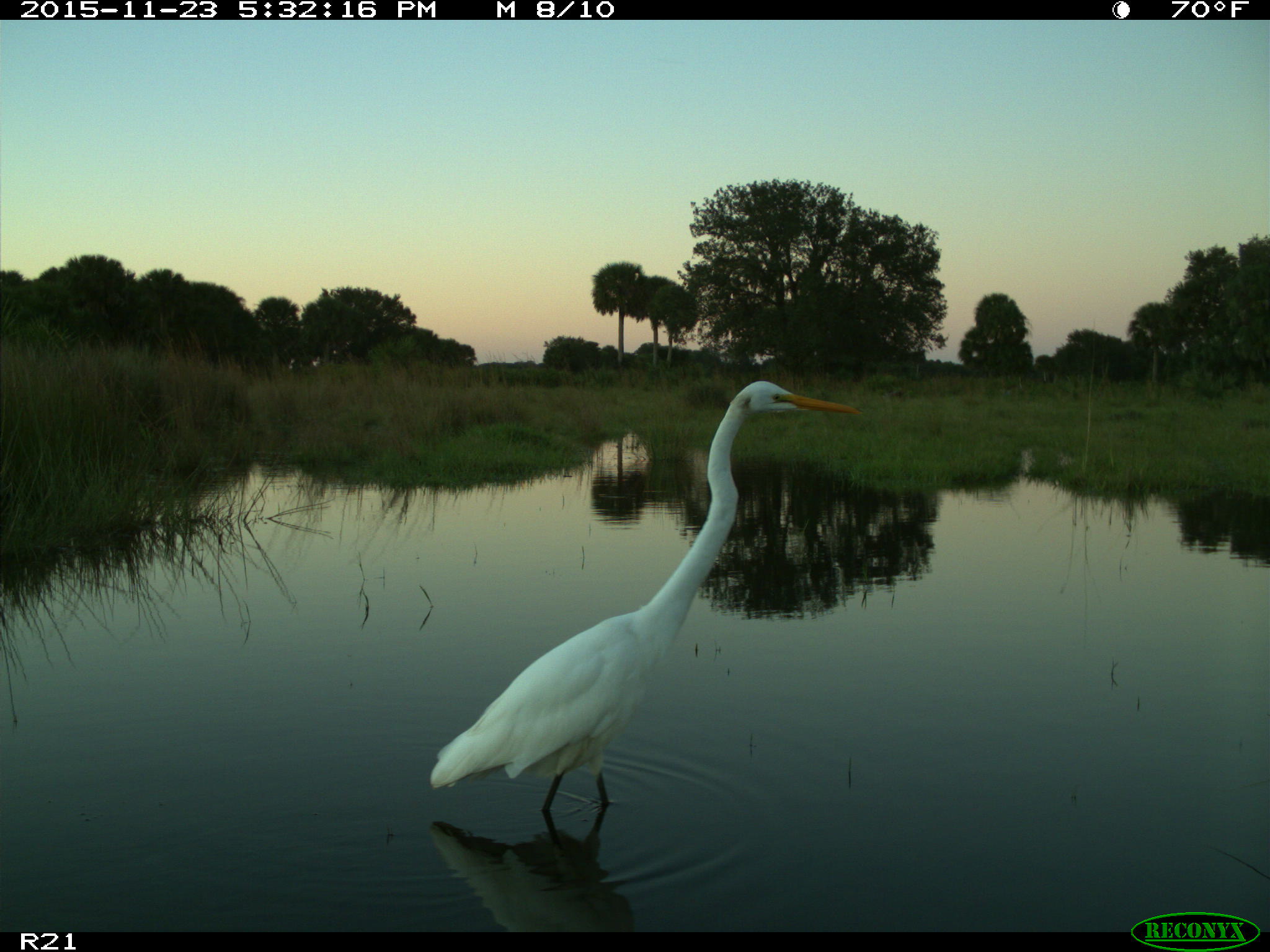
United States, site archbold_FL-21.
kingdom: Animalia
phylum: Chordata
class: Aves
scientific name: Aves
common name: birds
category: unidentified bird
Unidentified bird (birds) (Aves).